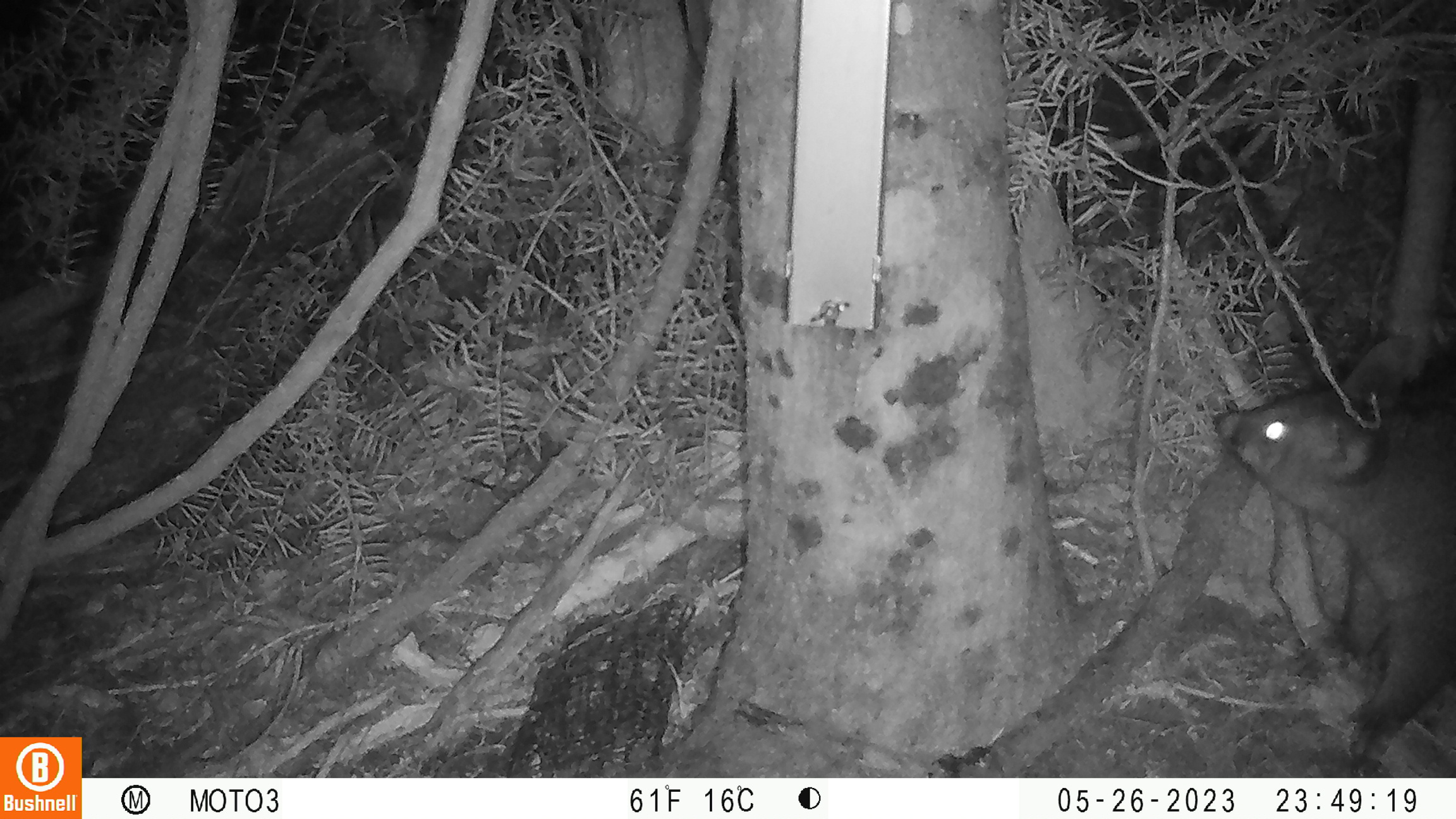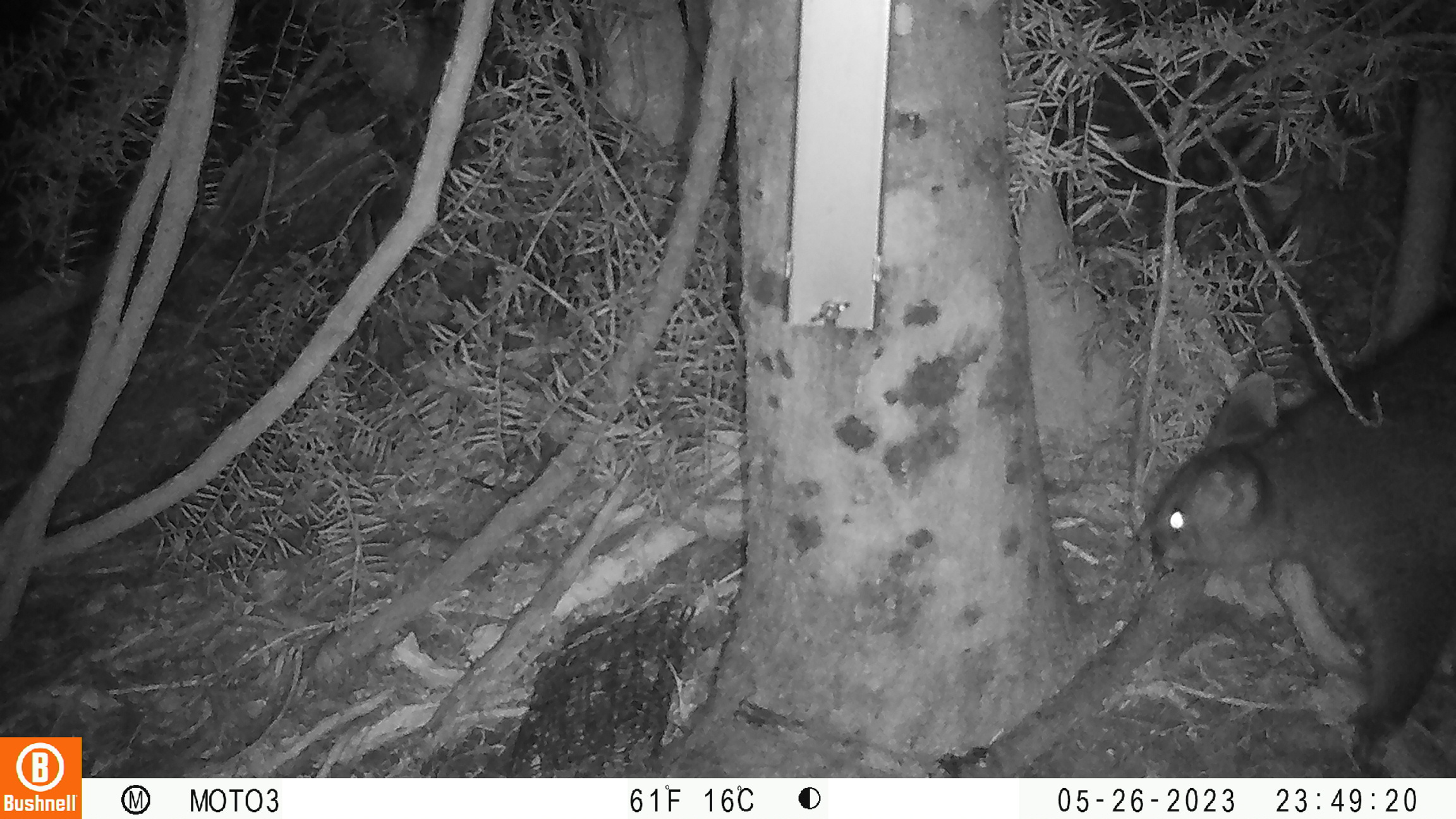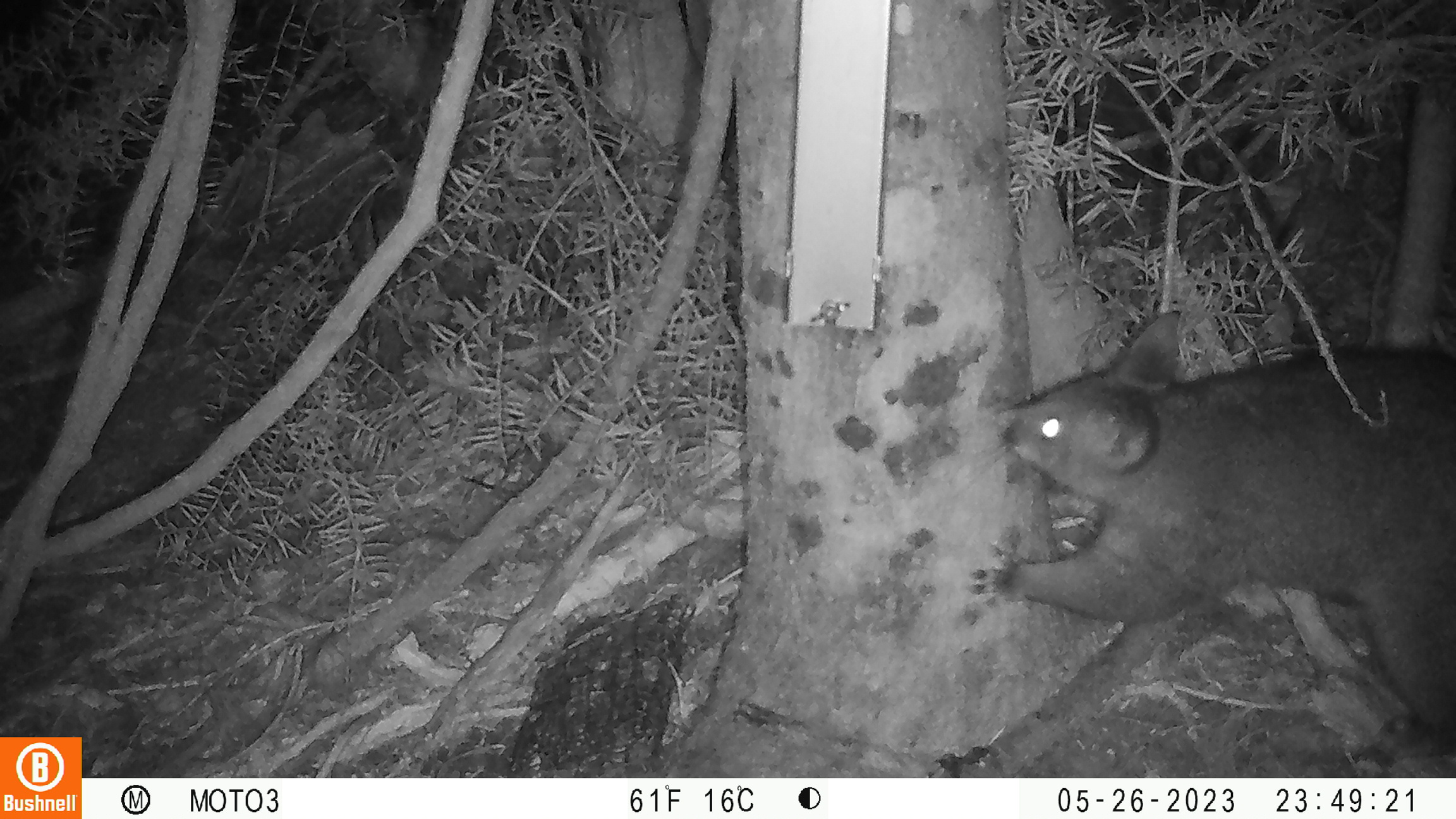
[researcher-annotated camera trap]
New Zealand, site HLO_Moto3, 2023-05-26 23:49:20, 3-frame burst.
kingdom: Animalia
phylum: Chordata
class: Mammalia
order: Diprotodontia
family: Phalangeridae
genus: Trichosurus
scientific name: Trichosurus vulpecula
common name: common brushtail possum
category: possum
Possum (common brushtail possum) (Trichosurus vulpecula).